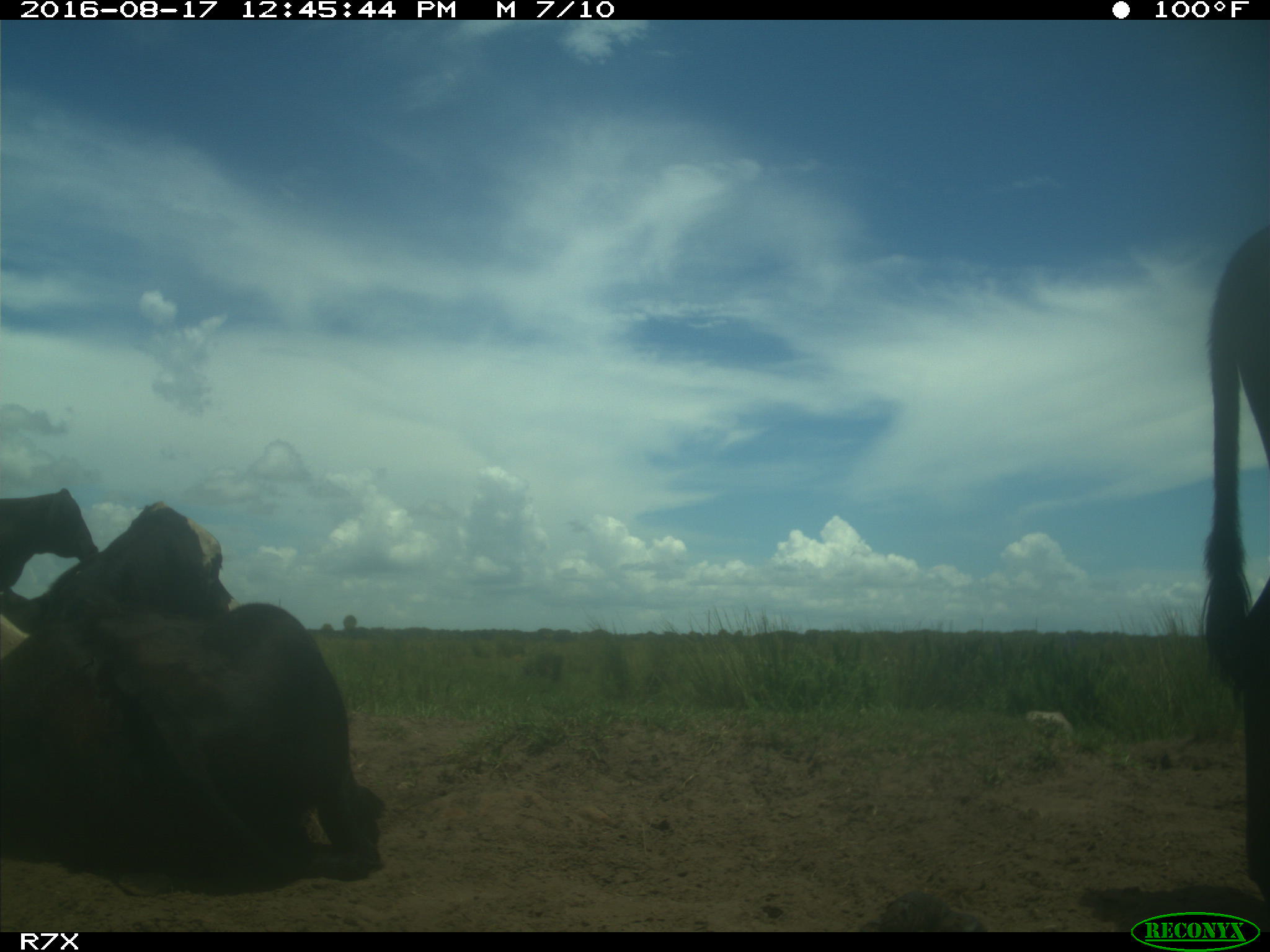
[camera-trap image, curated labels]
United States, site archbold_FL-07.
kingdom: Animalia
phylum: Chordata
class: Mammalia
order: Artiodactyla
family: Bovidae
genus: Bos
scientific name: Bos taurus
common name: domestic cow